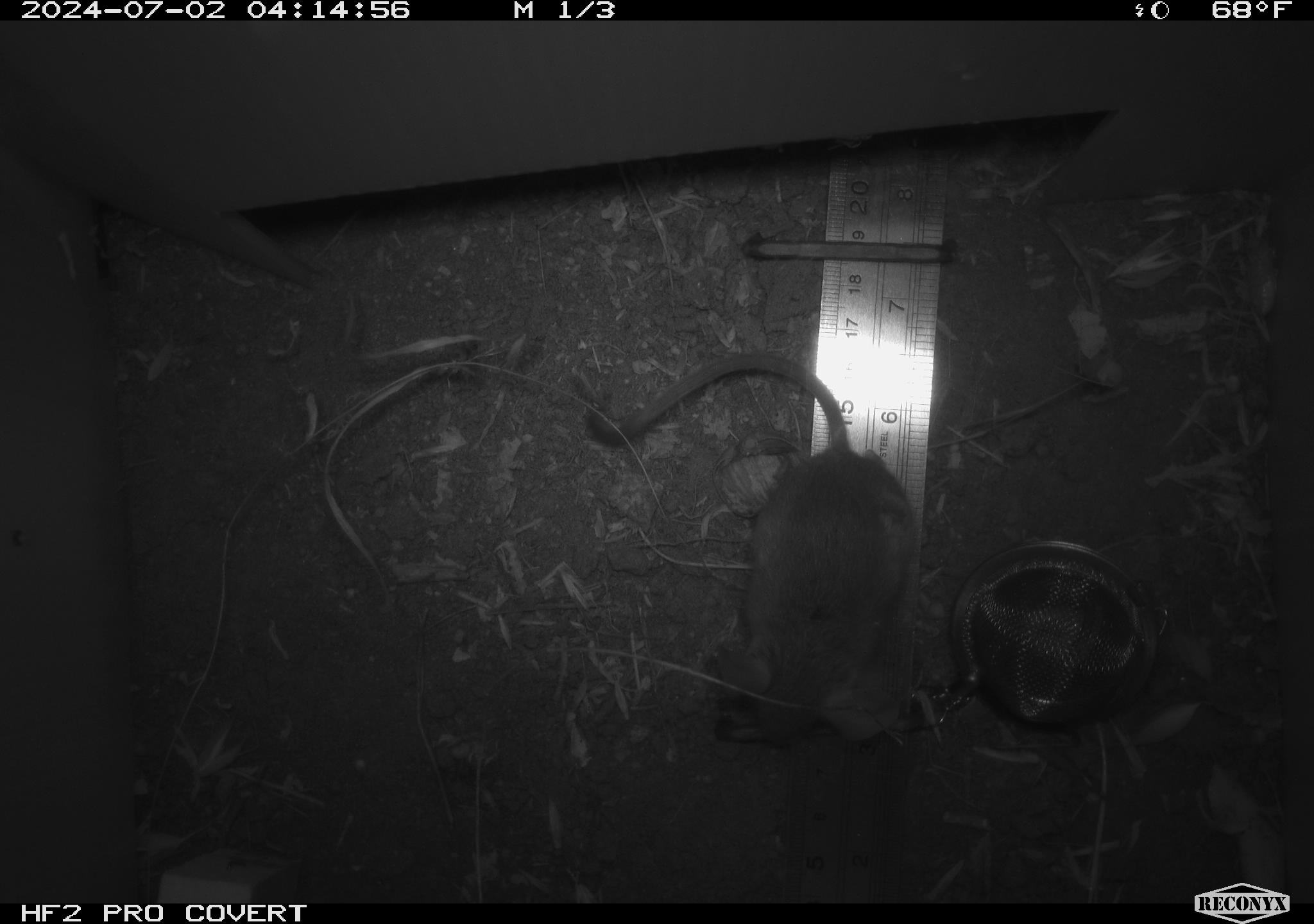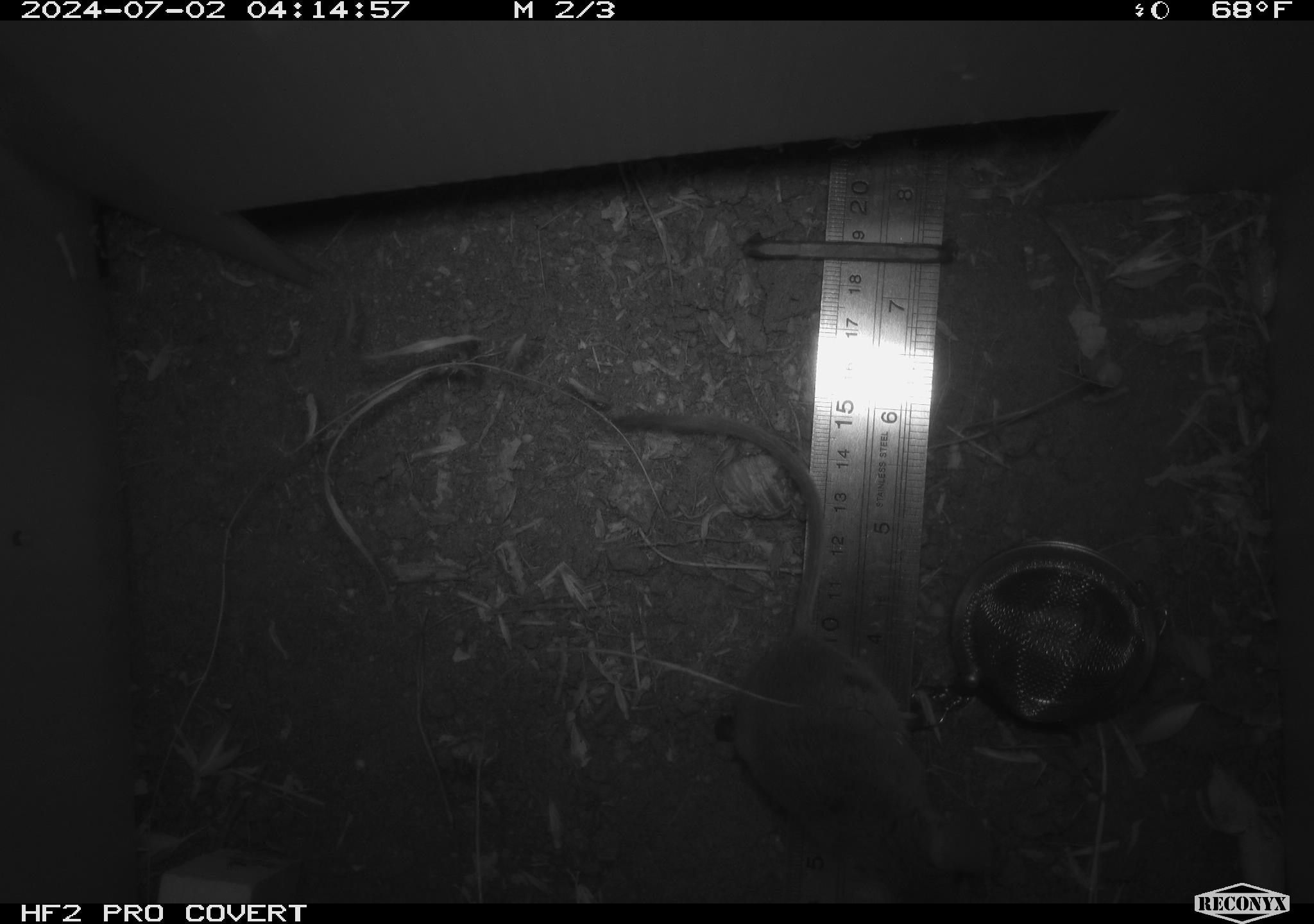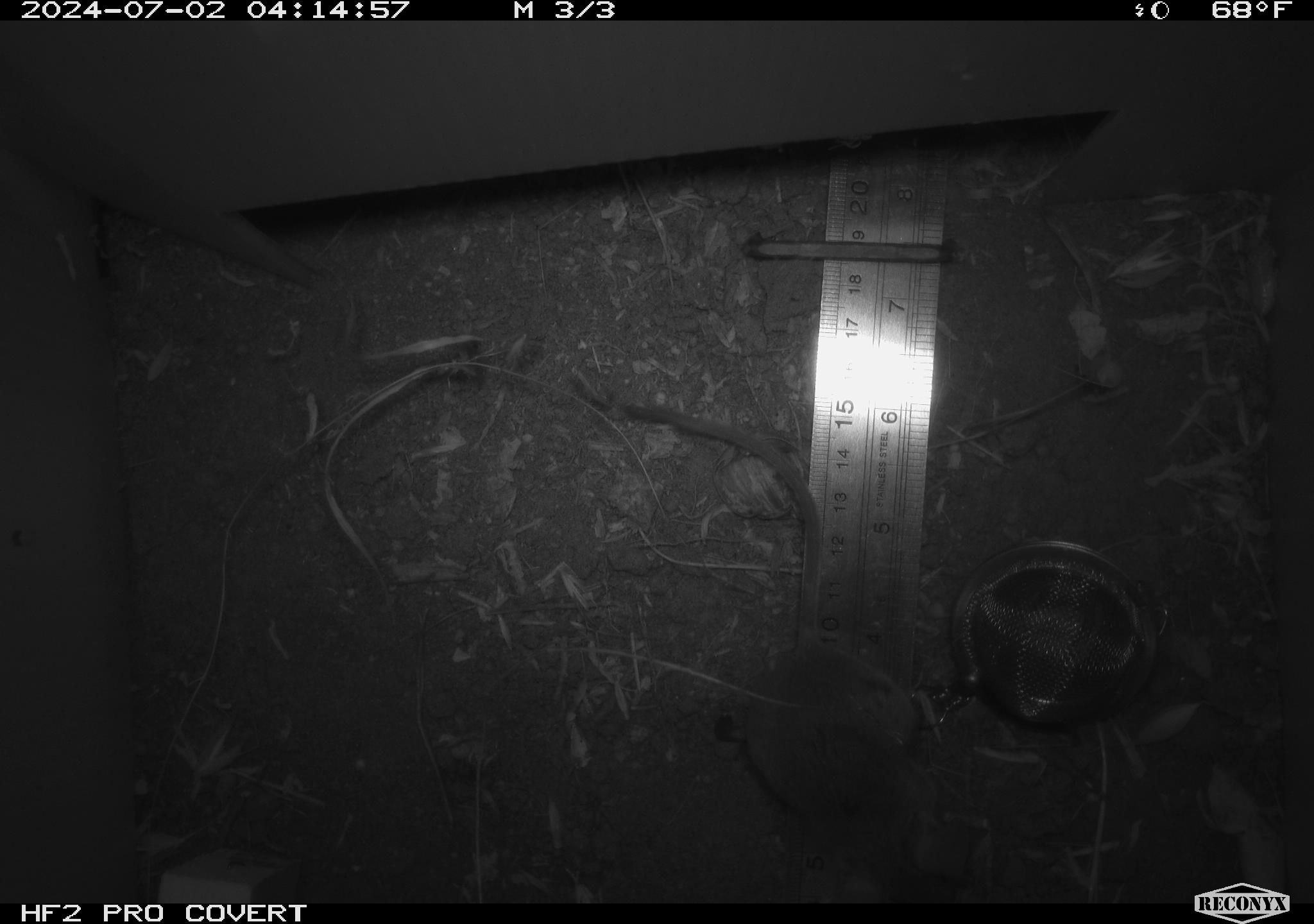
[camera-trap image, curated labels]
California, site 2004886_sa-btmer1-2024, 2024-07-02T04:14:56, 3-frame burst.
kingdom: Animalia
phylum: Chordata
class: Mammalia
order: Rodentia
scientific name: Rodentia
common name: mouse species